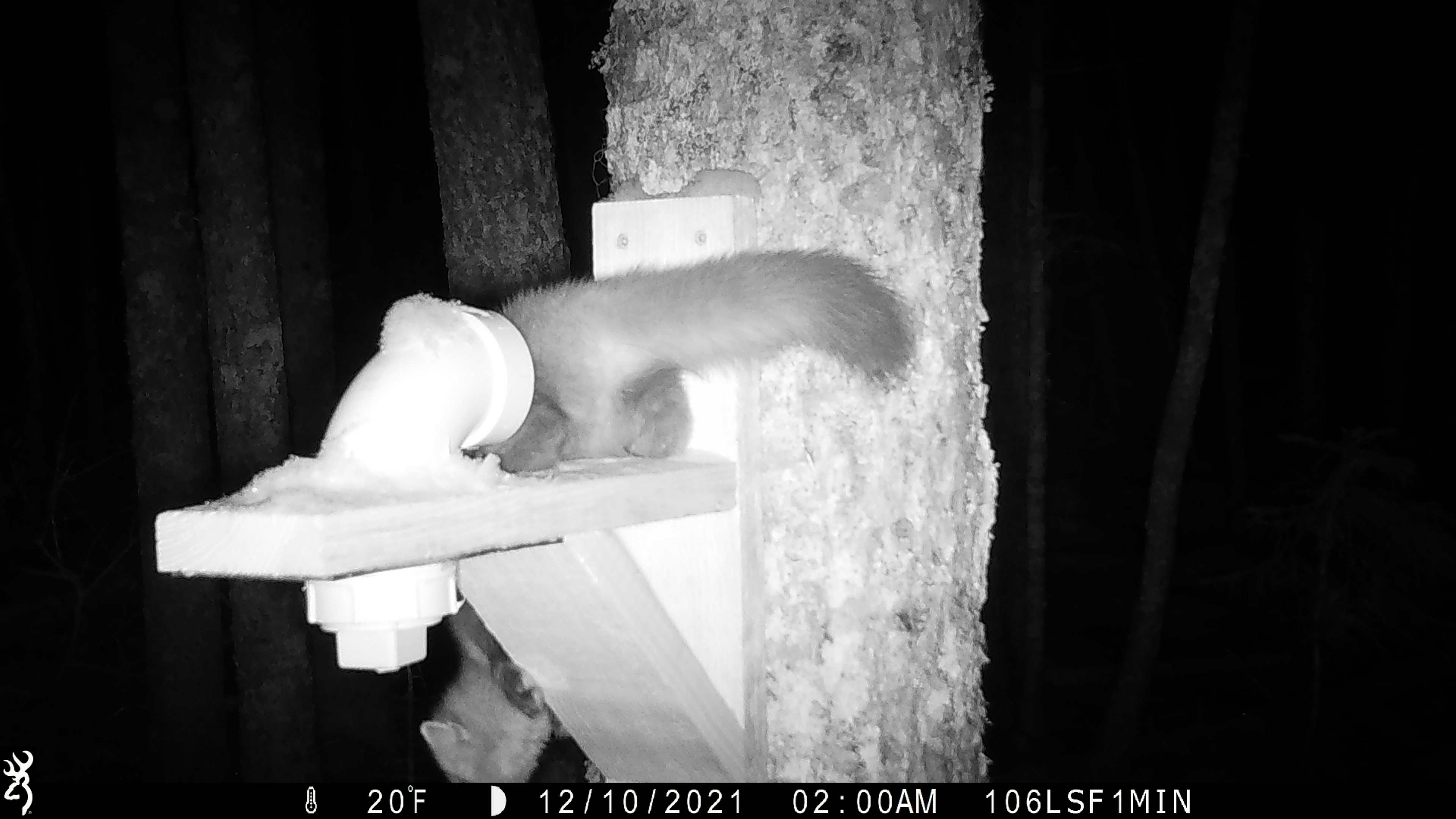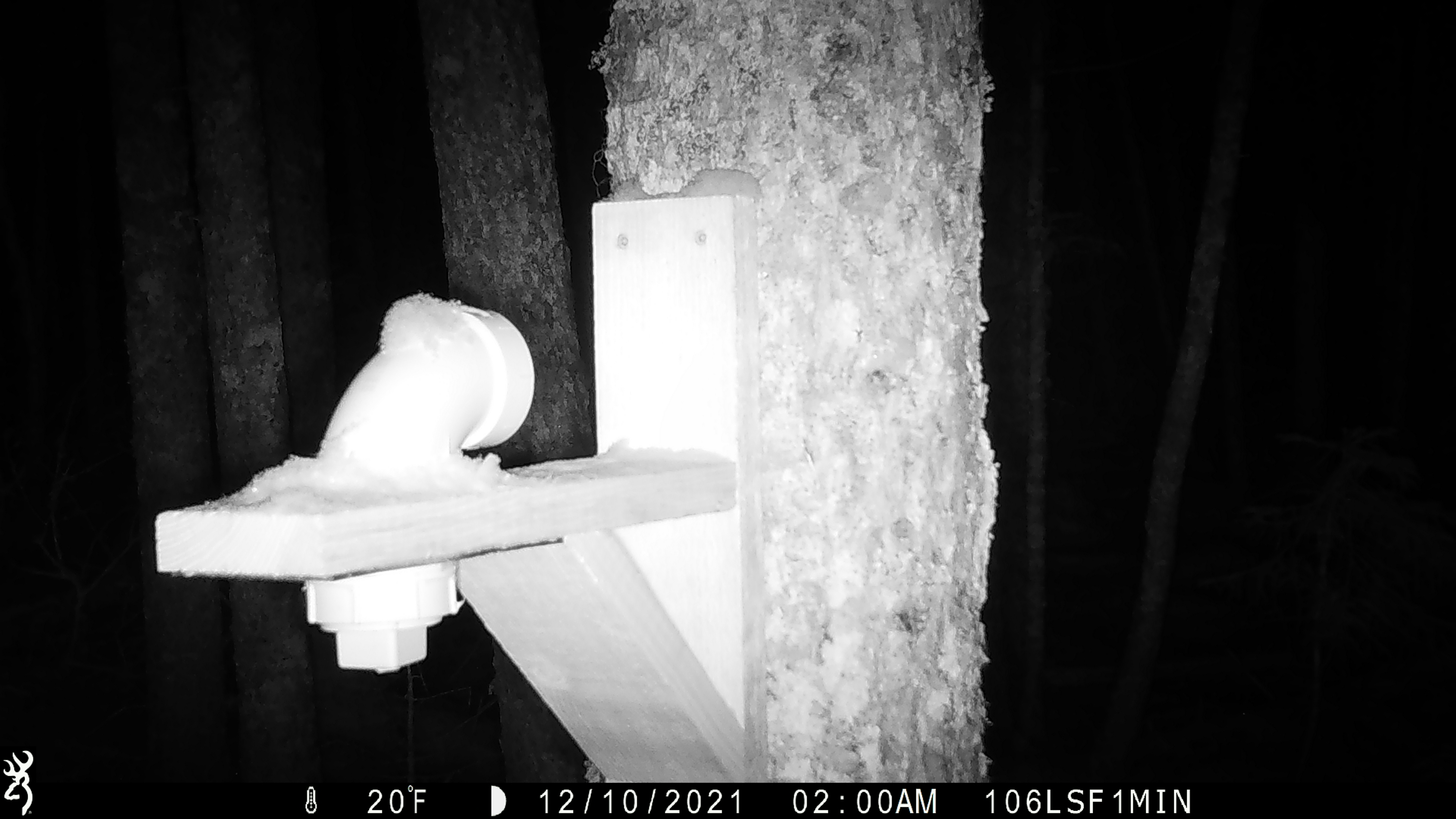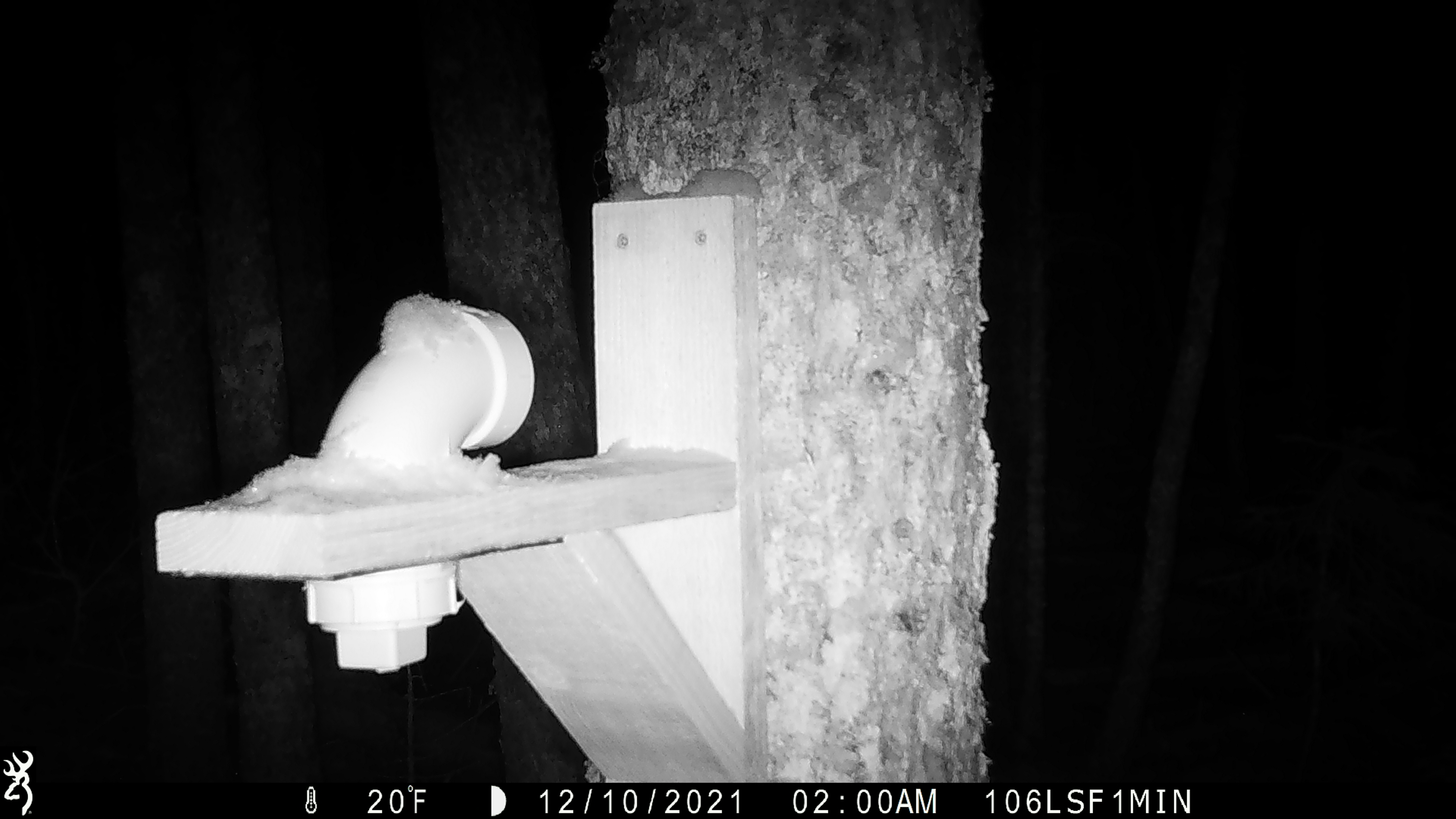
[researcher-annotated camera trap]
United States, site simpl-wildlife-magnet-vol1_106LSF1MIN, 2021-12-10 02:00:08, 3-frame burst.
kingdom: Animalia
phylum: Chordata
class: Mammalia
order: Carnivora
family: Mustelidae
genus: Martes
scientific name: Martes americana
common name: american marten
American marten (Martes americana).